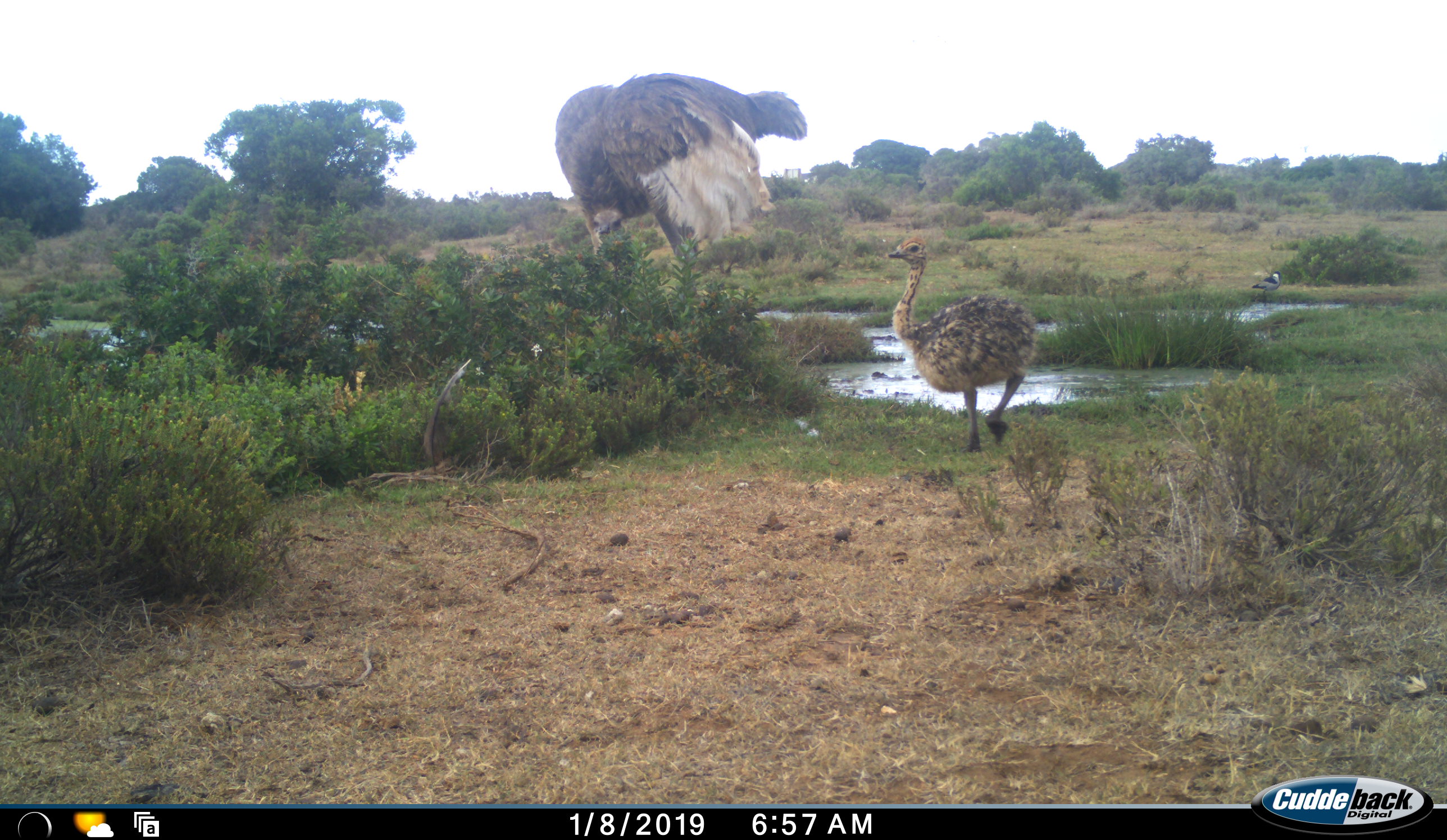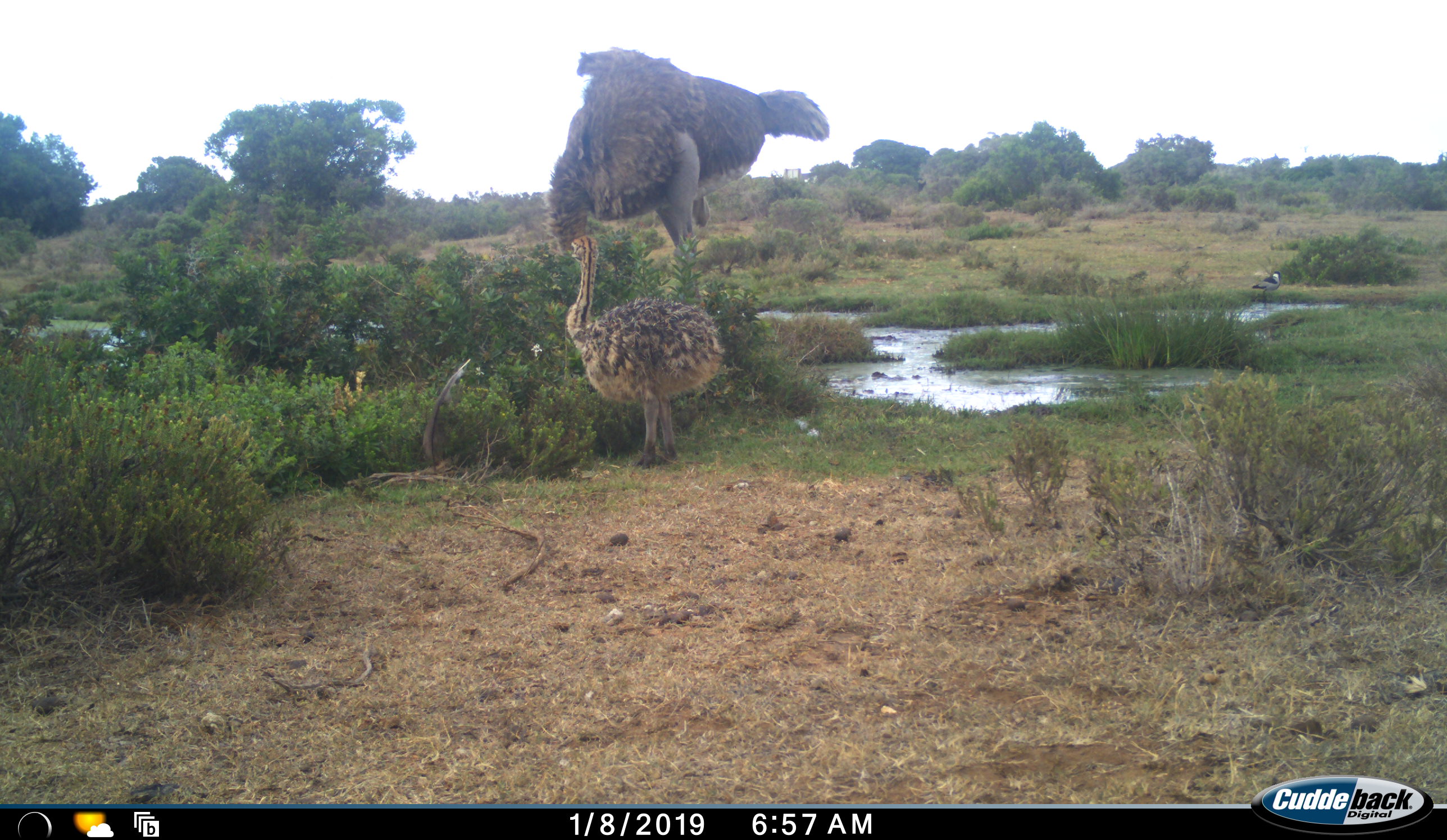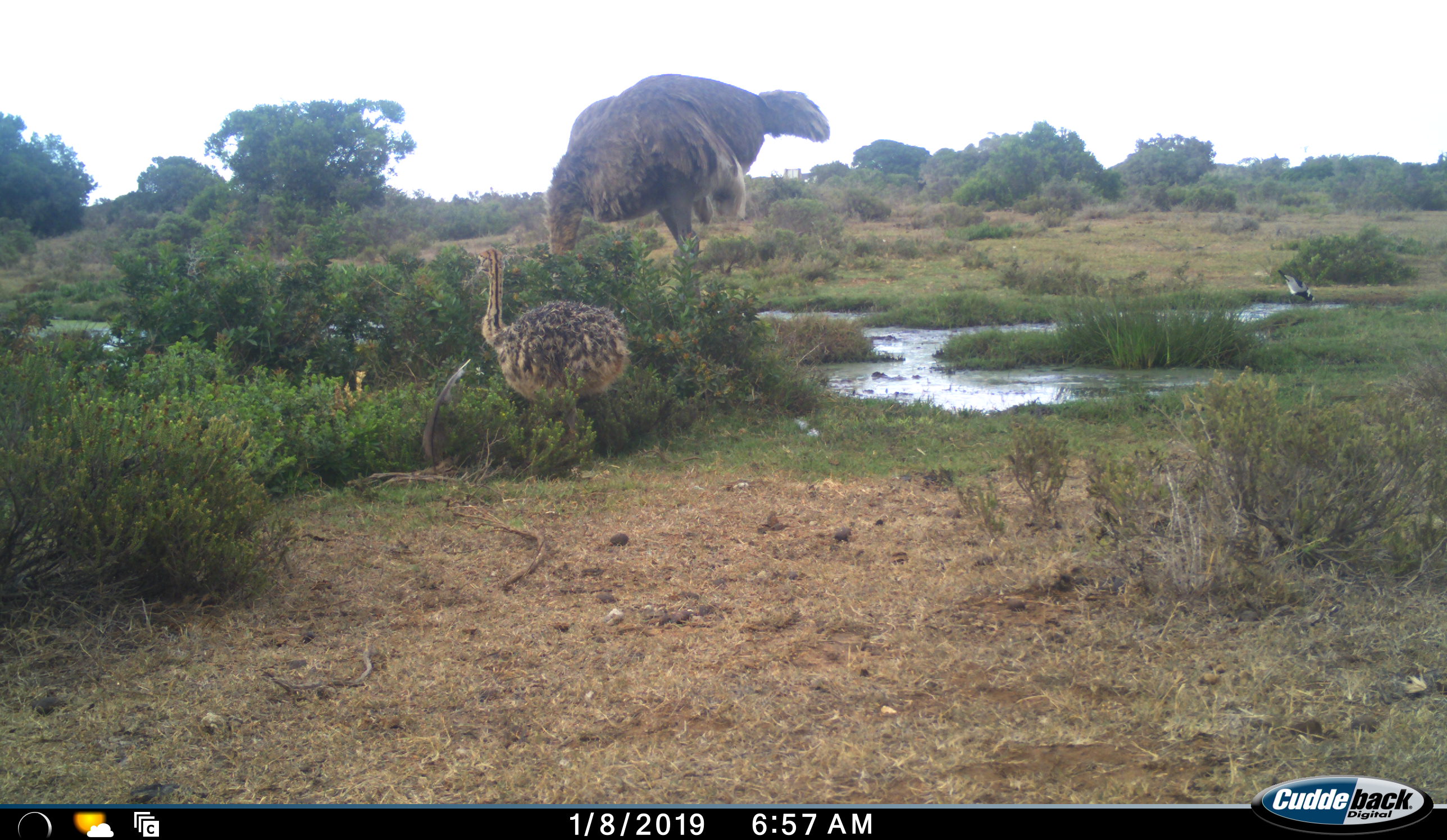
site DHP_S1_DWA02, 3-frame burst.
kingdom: Animalia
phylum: Chordata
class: Aves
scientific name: Aves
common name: bird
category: birdother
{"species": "birdother (bird) (Aves)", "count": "1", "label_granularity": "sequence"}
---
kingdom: Animalia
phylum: Chordata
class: Aves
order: Struthioniformes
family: Struthionidae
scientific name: Struthionidae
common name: ostrich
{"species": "ostrich (Struthionidae)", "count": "2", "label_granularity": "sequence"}